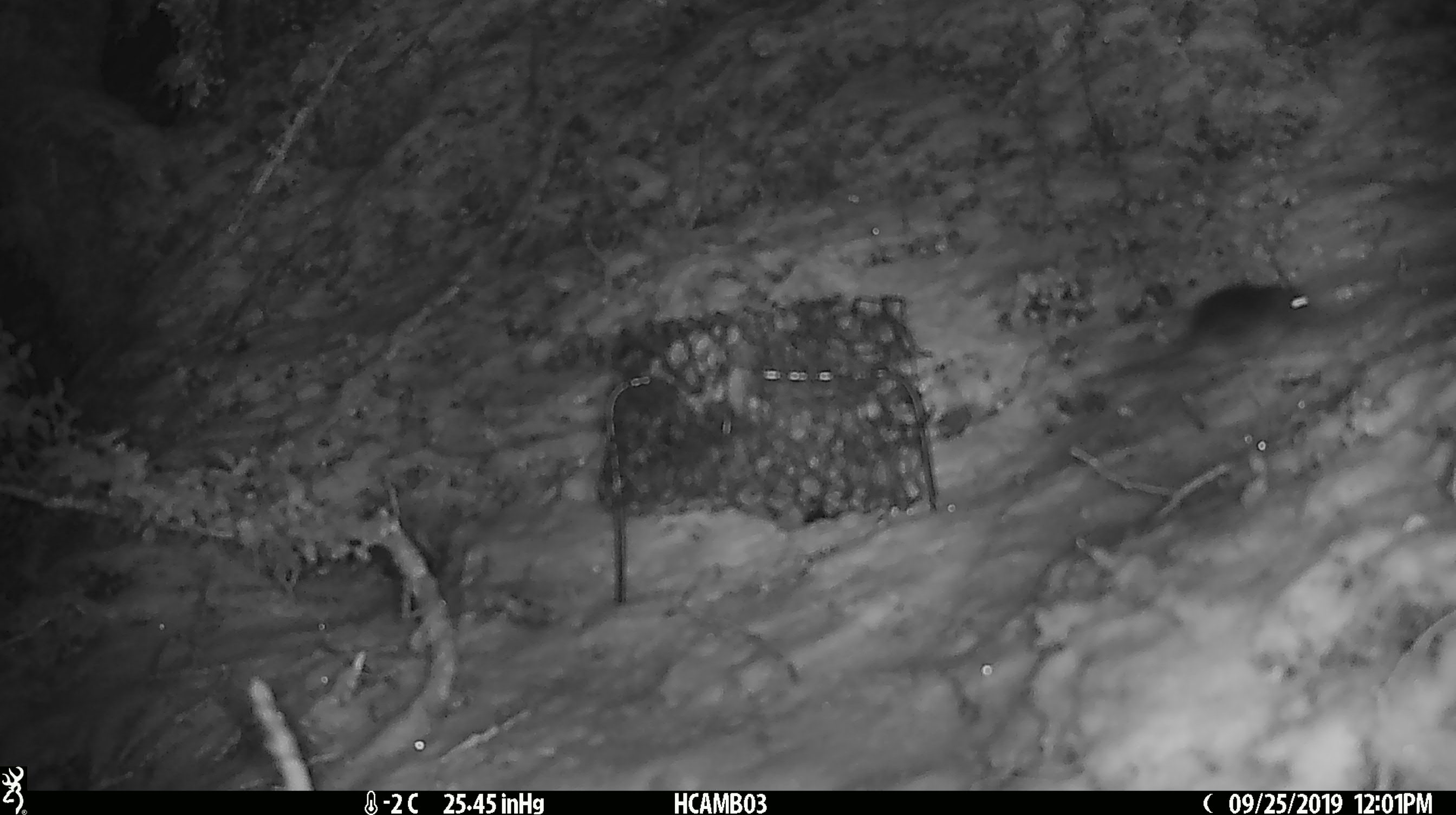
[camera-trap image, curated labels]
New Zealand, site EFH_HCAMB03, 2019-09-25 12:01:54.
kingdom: Animalia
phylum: Chordata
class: Mammalia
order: Rodentia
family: Muridae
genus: Mus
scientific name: Mus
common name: mouse